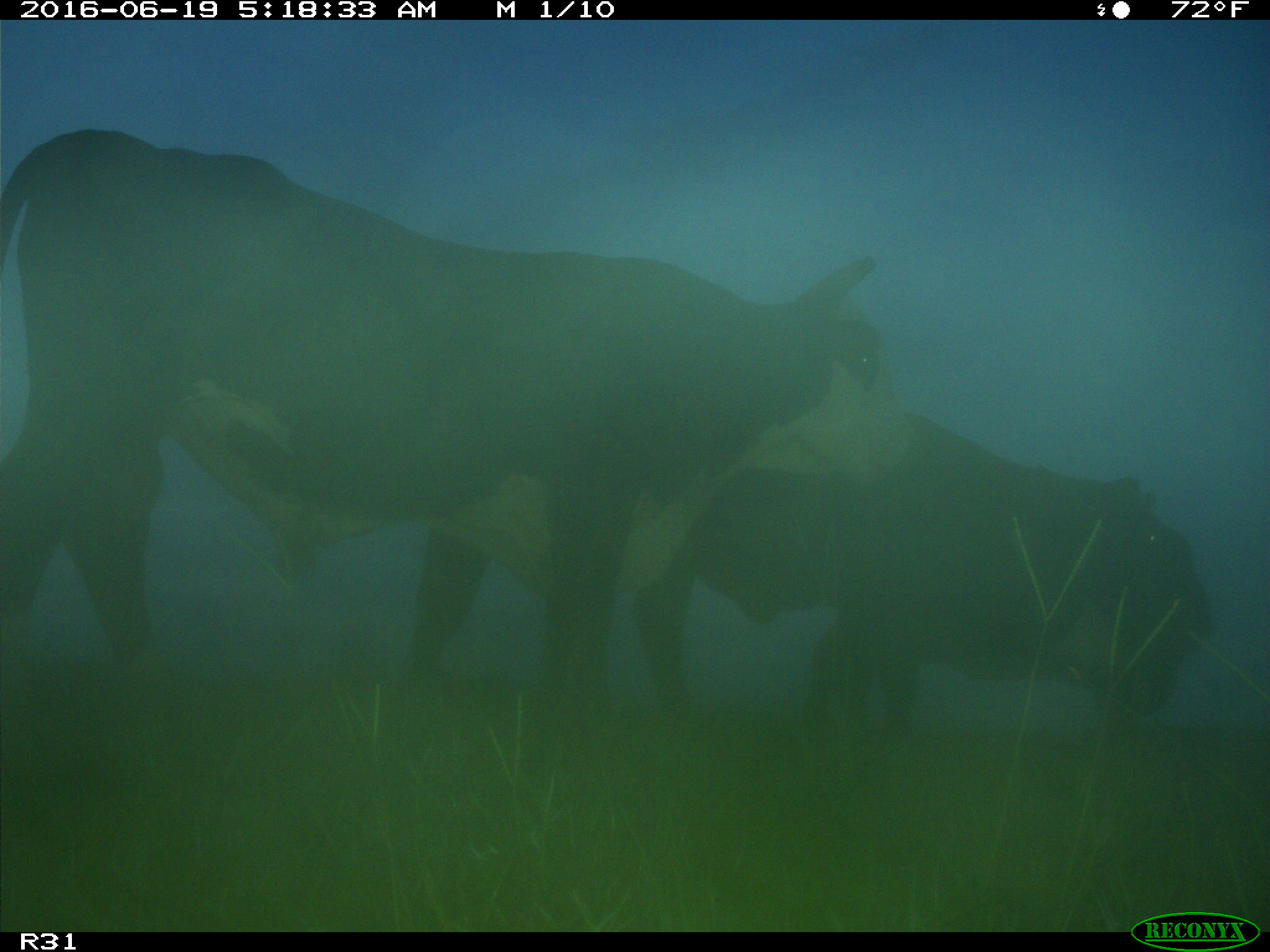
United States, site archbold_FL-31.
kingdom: Animalia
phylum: Chordata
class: Mammalia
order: Artiodactyla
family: Bovidae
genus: Bos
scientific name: Bos taurus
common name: domestic cow